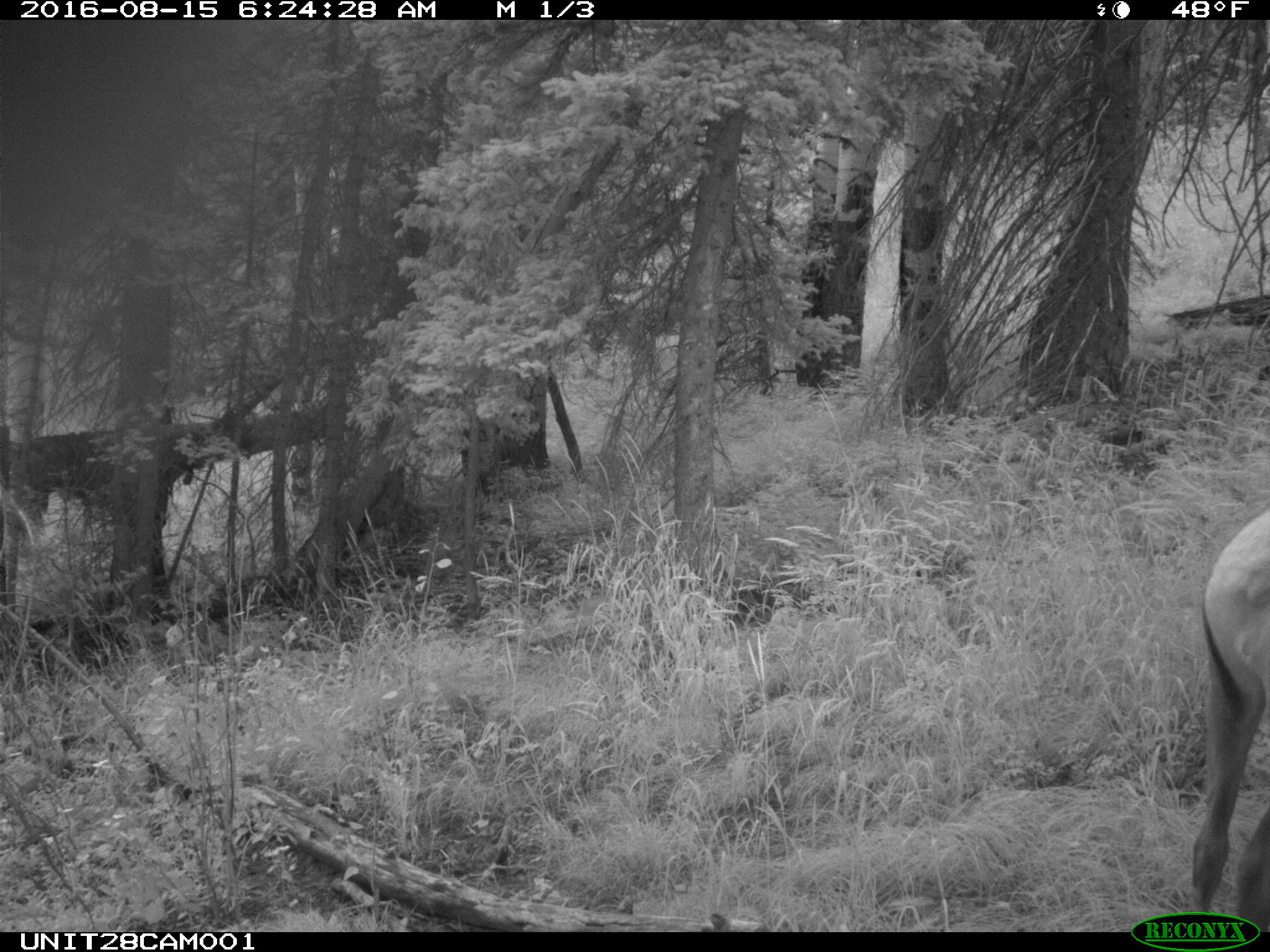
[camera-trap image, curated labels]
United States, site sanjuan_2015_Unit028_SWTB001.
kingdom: Animalia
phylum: Chordata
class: Mammalia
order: Artiodactyla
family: Cervidae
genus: Cervus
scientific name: Cervus elaphus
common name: red deer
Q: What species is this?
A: Cervus elaphus (red deer).